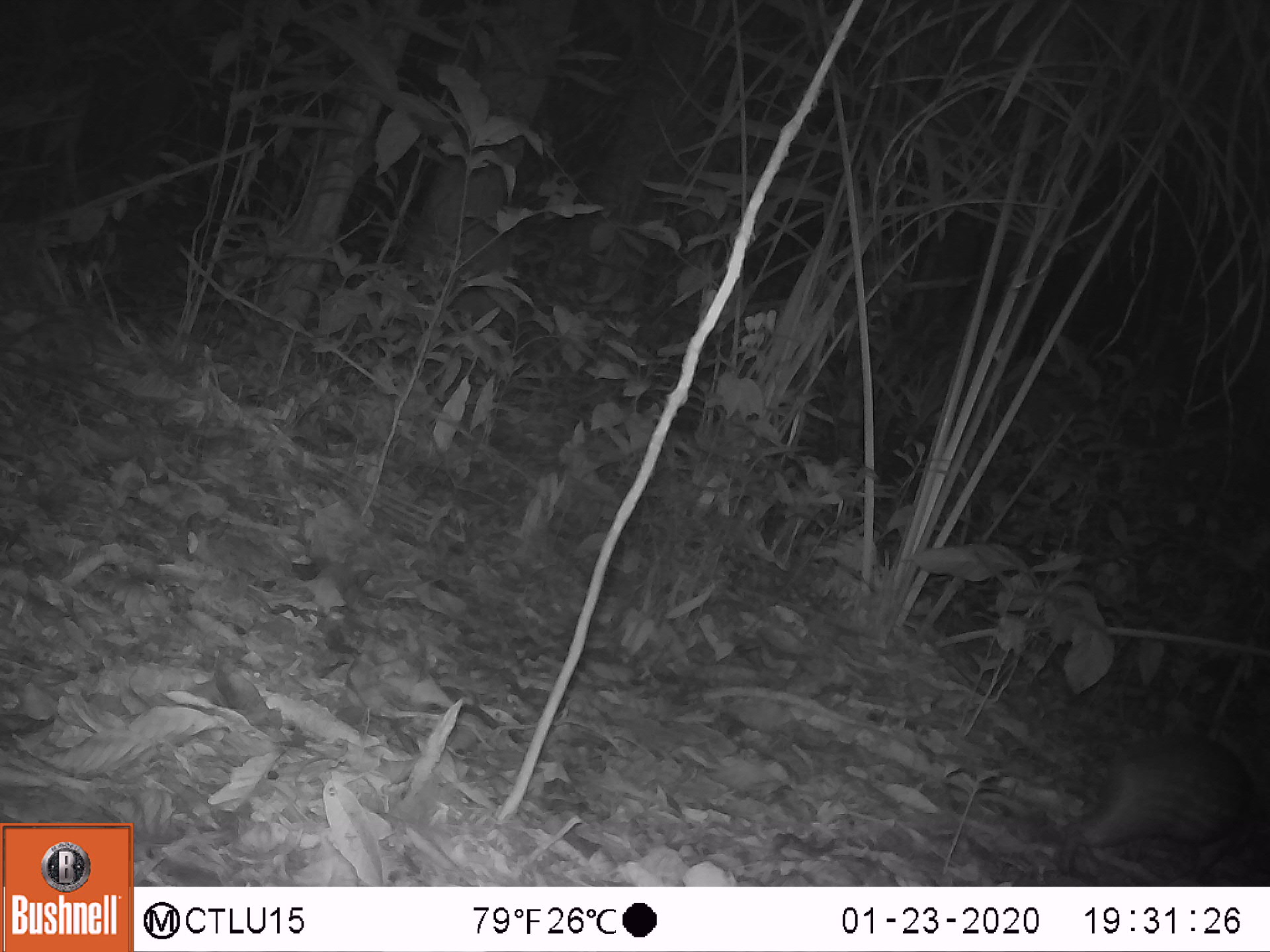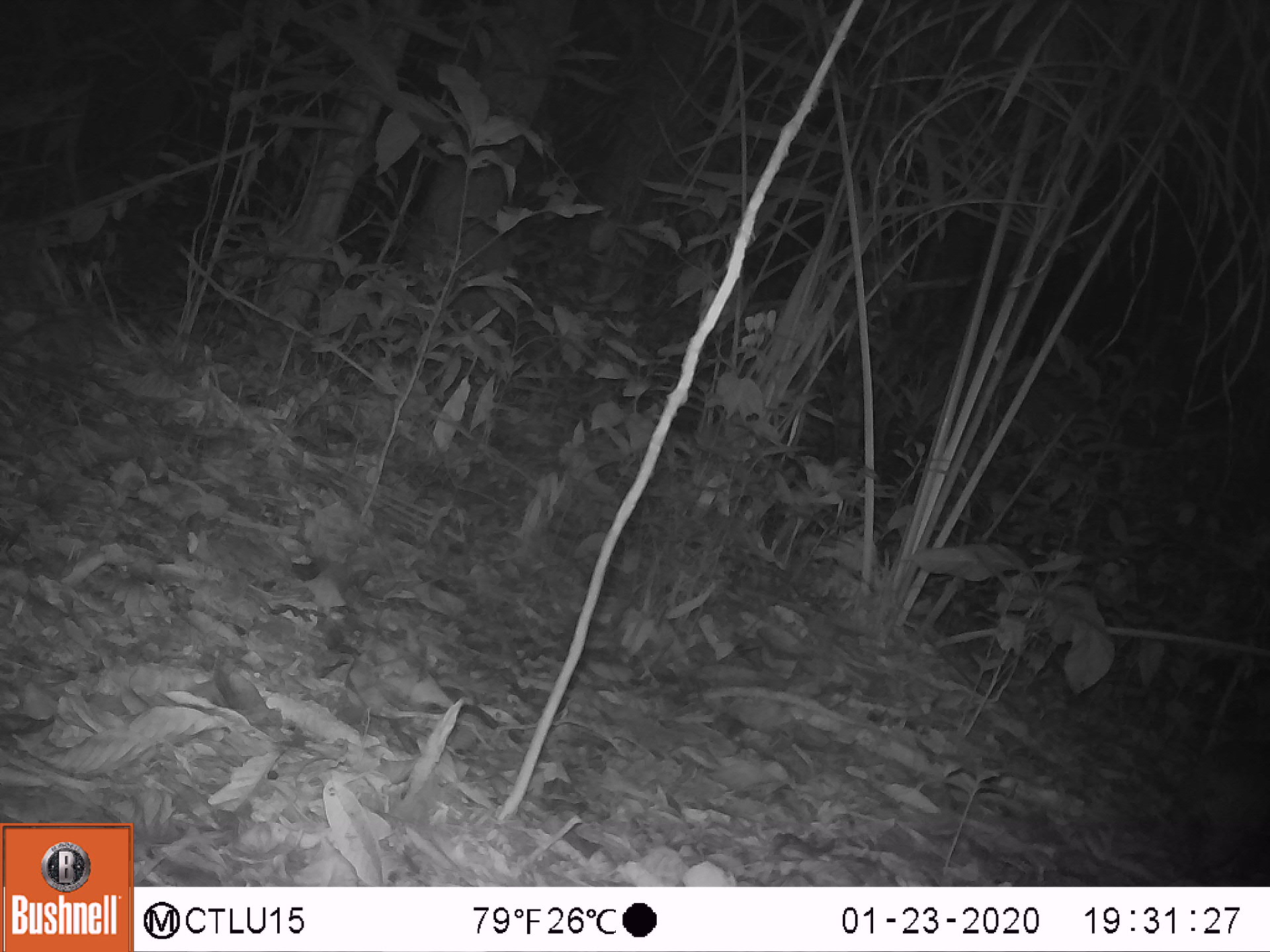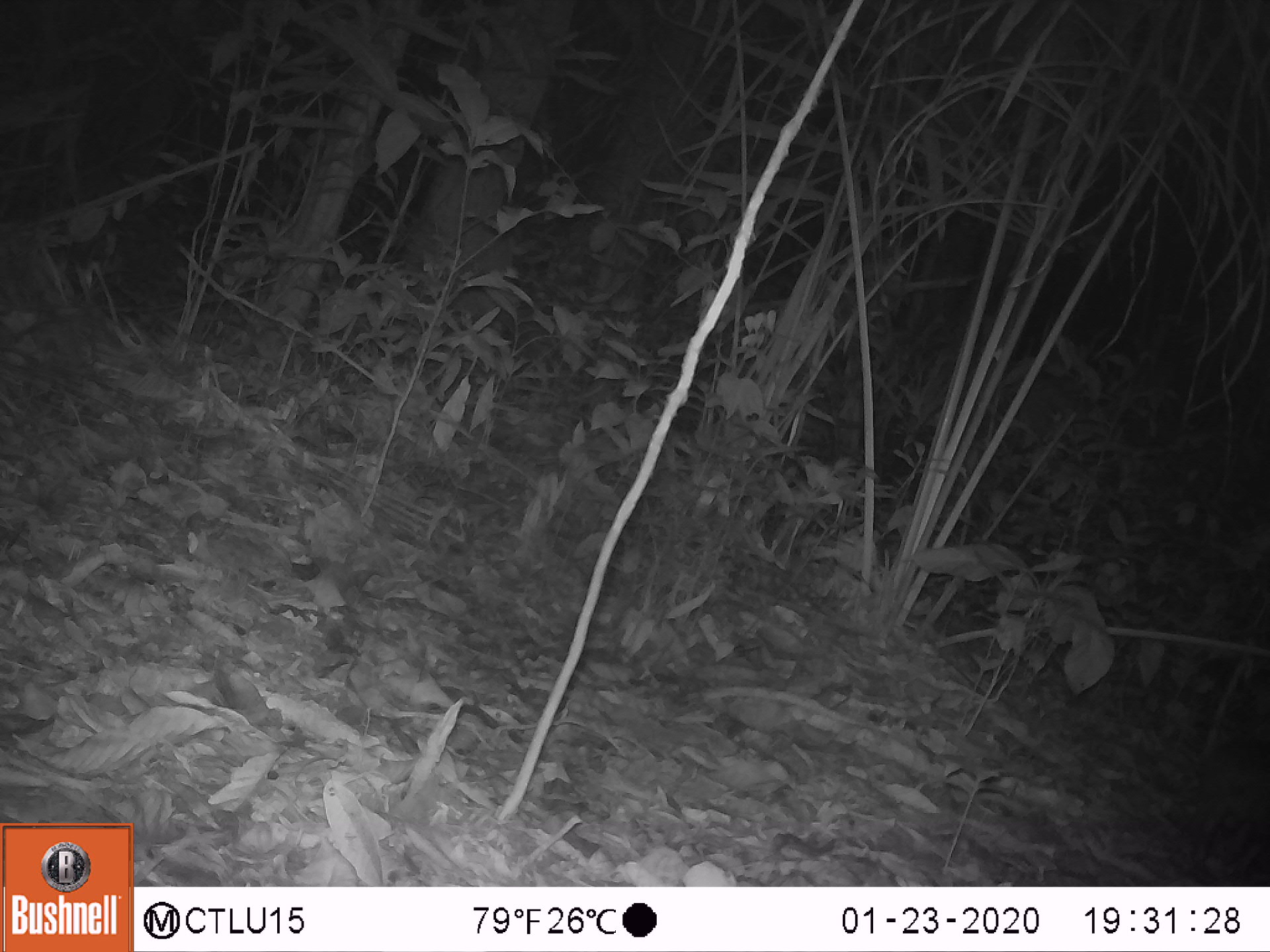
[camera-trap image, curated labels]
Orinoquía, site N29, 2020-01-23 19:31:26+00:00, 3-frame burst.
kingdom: Animalia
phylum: Chordata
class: Mammalia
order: Rodentia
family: Cuniculidae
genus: Cuniculus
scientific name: Cuniculus paca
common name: spotted paca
Spotted paca (Cuniculus paca).